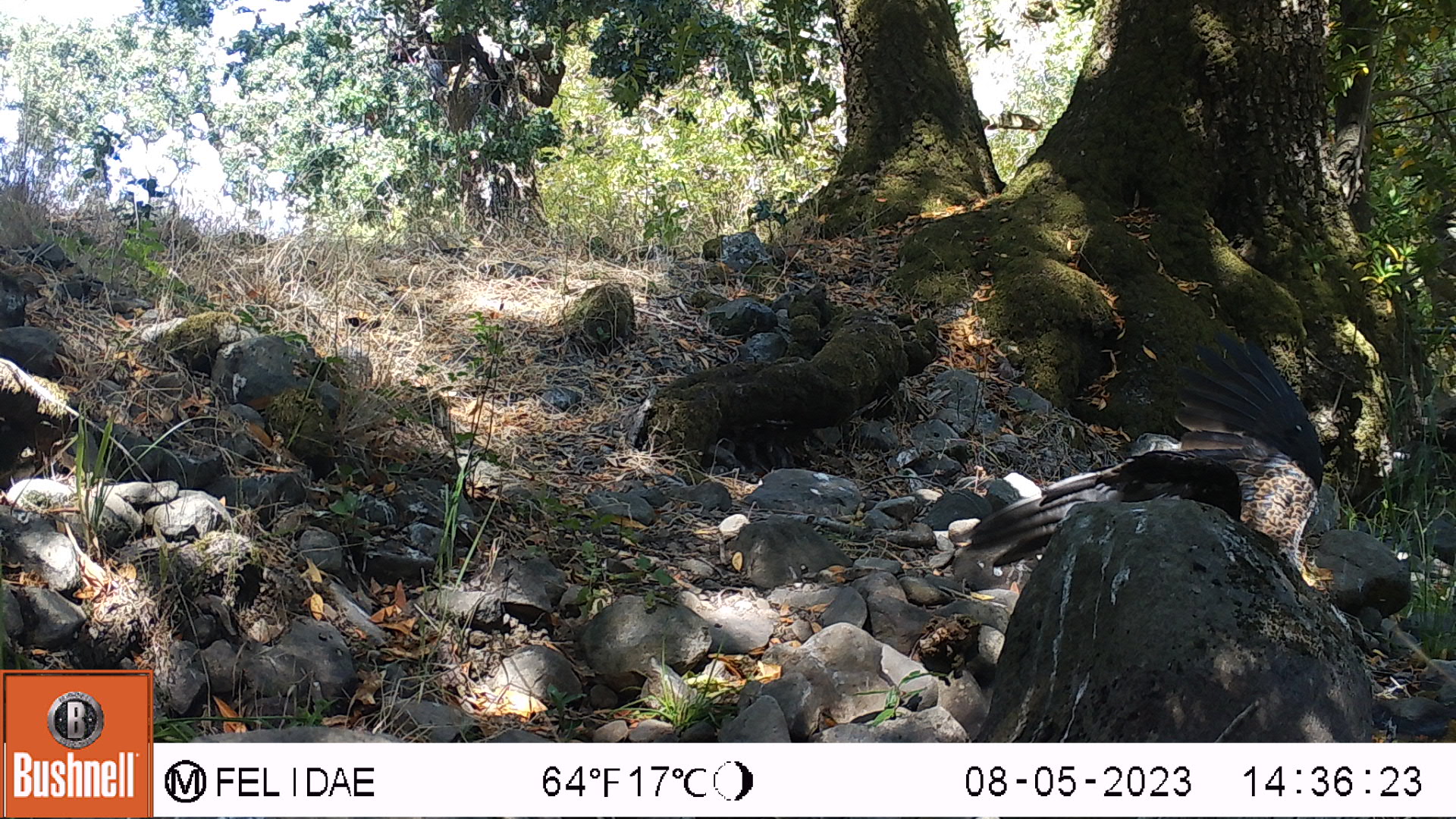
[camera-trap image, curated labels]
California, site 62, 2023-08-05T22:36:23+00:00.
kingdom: Animalia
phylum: Chordata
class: Aves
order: Passeriformes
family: Corvidae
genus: Corvus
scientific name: Corvus corax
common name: common raven